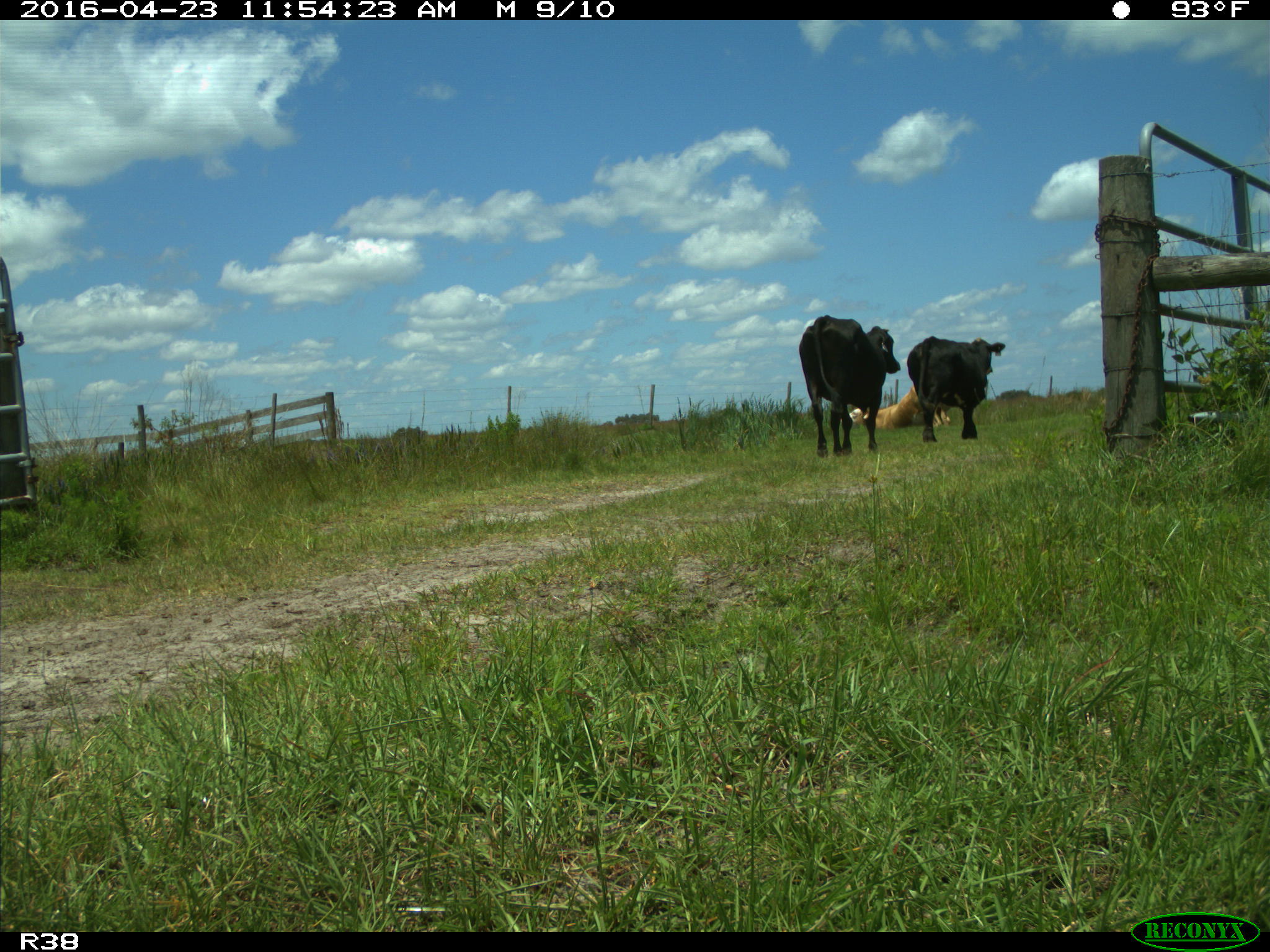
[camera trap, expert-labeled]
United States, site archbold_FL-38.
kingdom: Animalia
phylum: Chordata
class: Mammalia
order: Artiodactyla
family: Bovidae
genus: Bos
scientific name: Bos taurus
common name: domestic cow